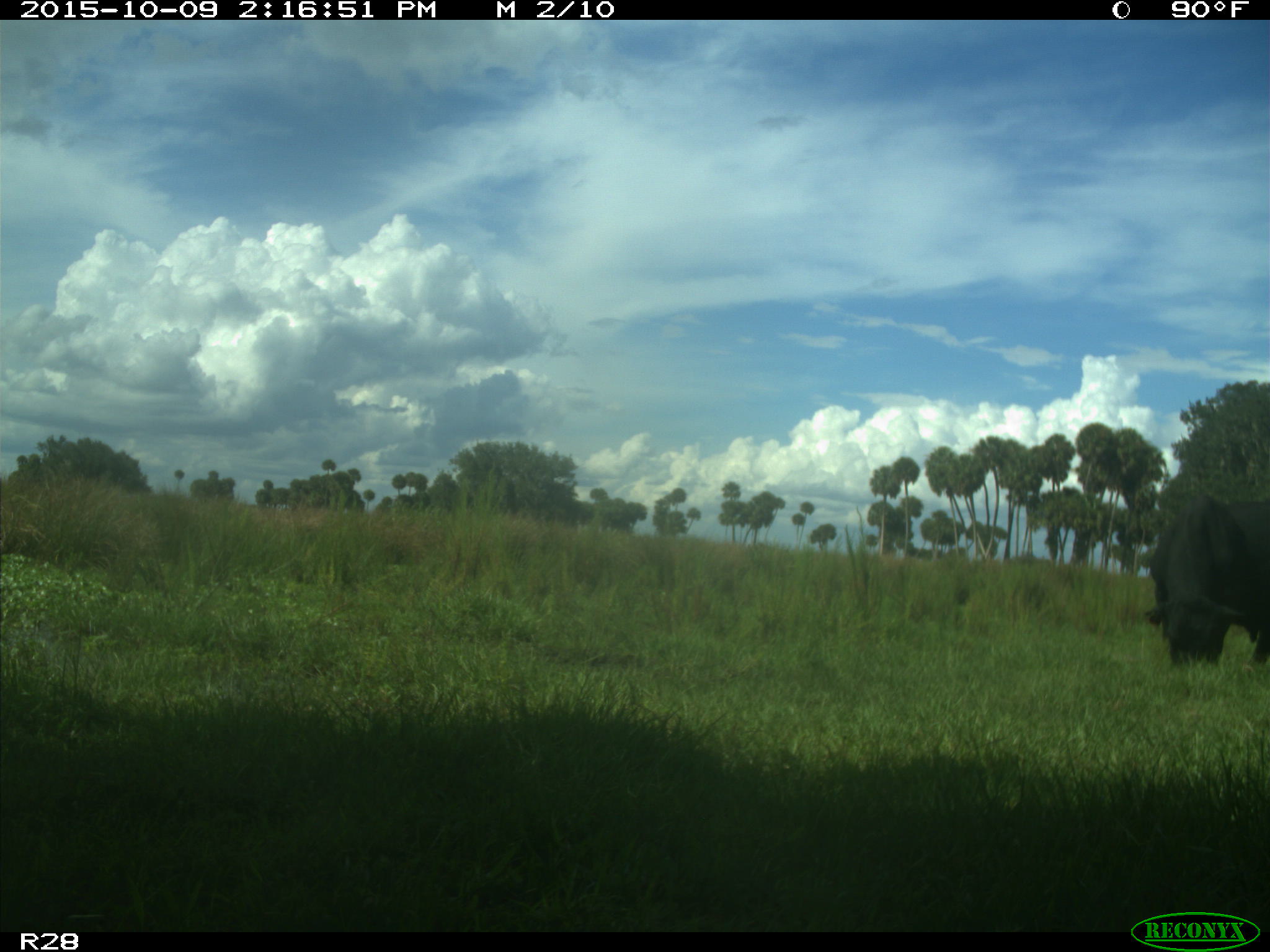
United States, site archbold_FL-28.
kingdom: Animalia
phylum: Chordata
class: Mammalia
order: Artiodactyla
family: Bovidae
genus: Bos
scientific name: Bos taurus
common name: domestic cow